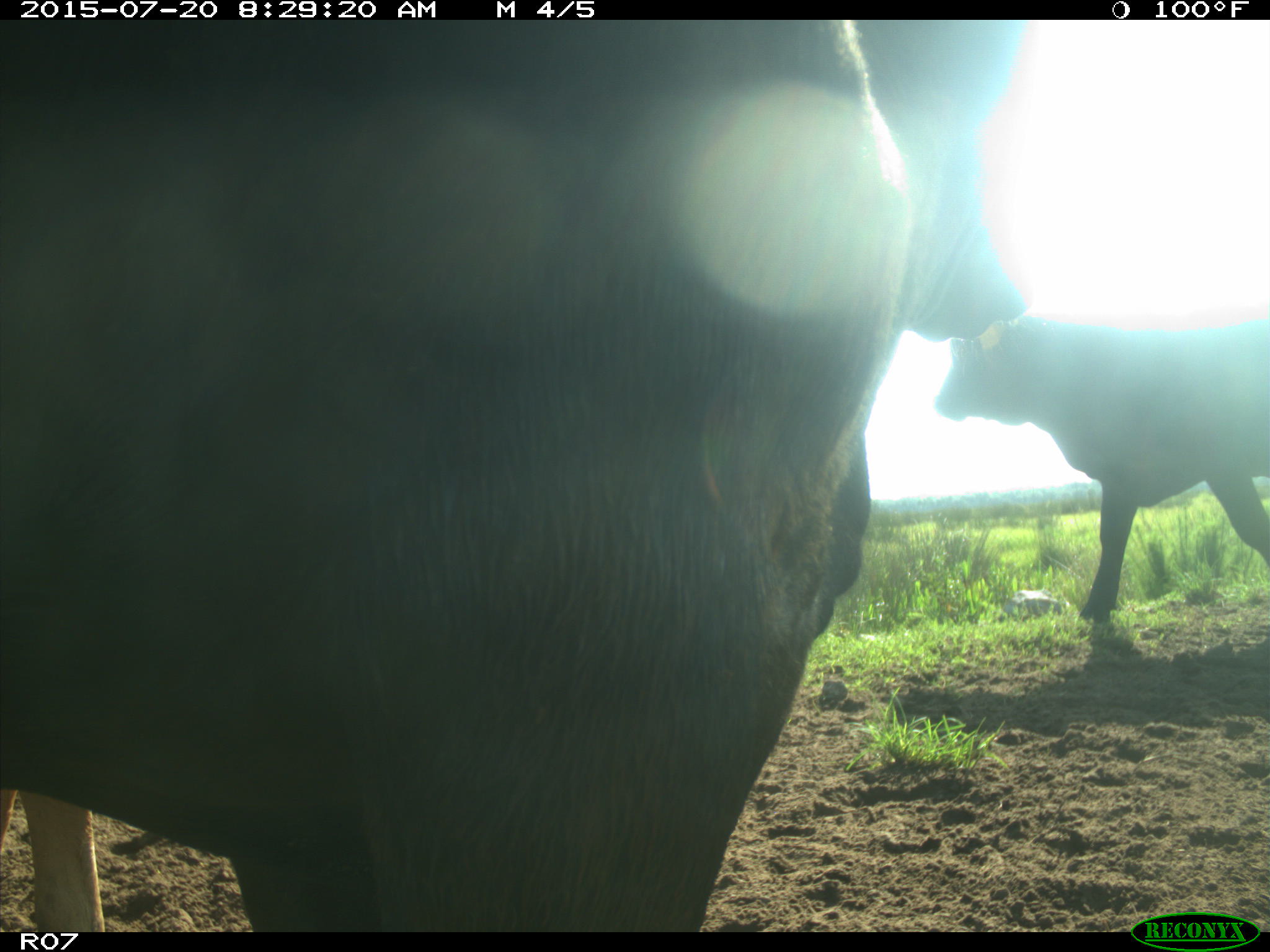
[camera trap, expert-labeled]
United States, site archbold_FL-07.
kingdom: Animalia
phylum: Chordata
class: Mammalia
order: Artiodactyla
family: Bovidae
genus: Bos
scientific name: Bos taurus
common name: domestic cow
Bos taurus (domestic cow).